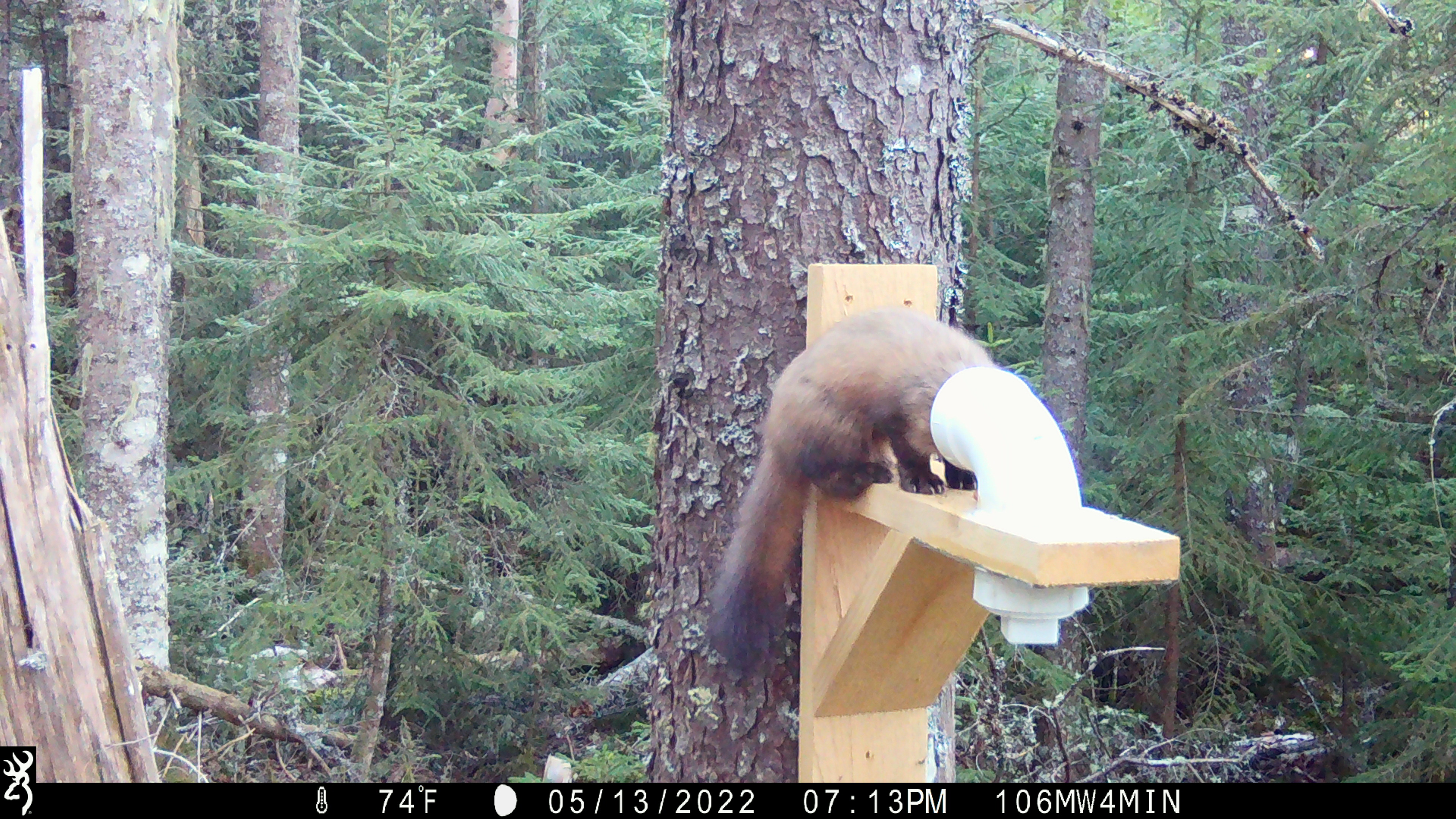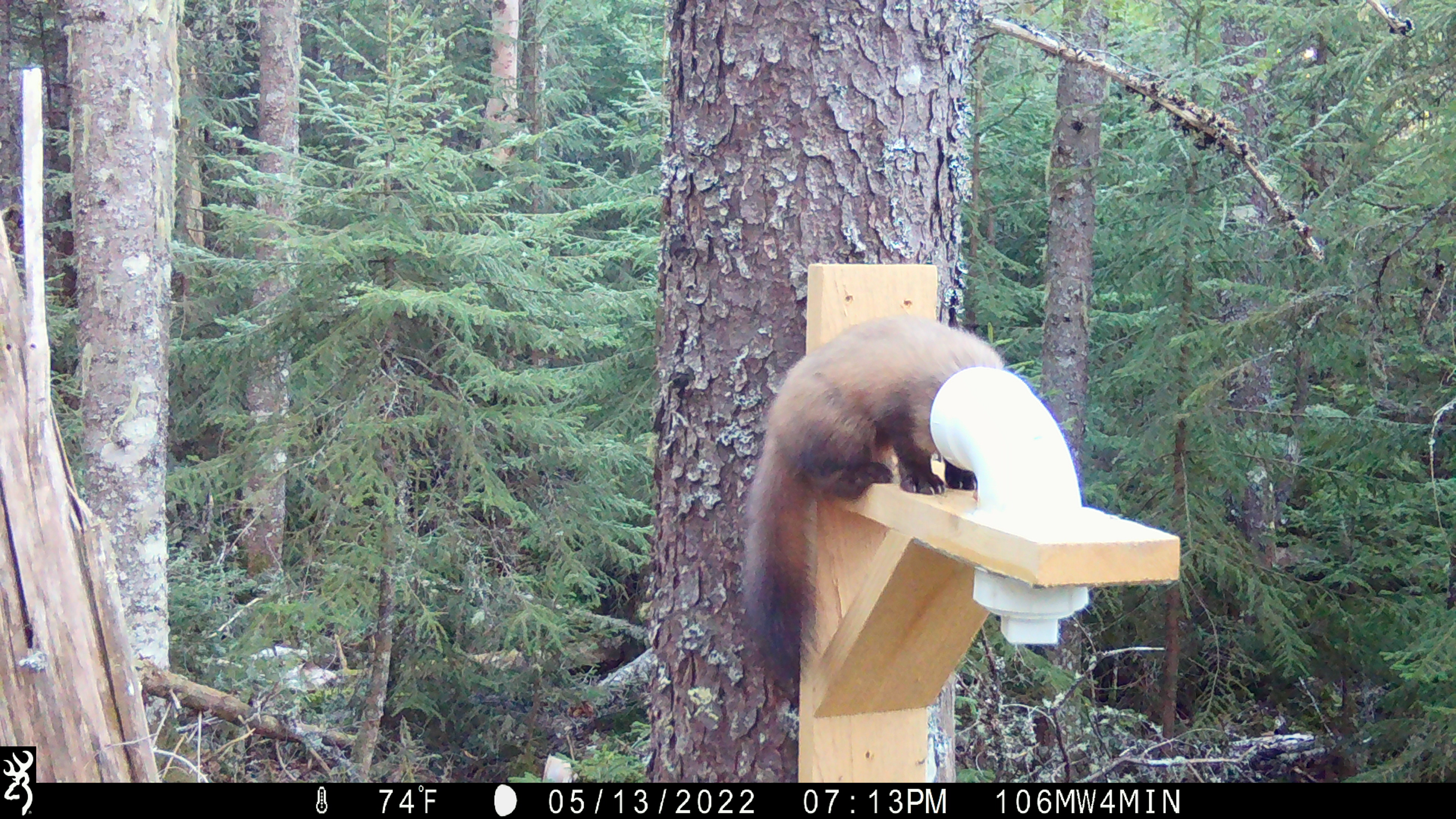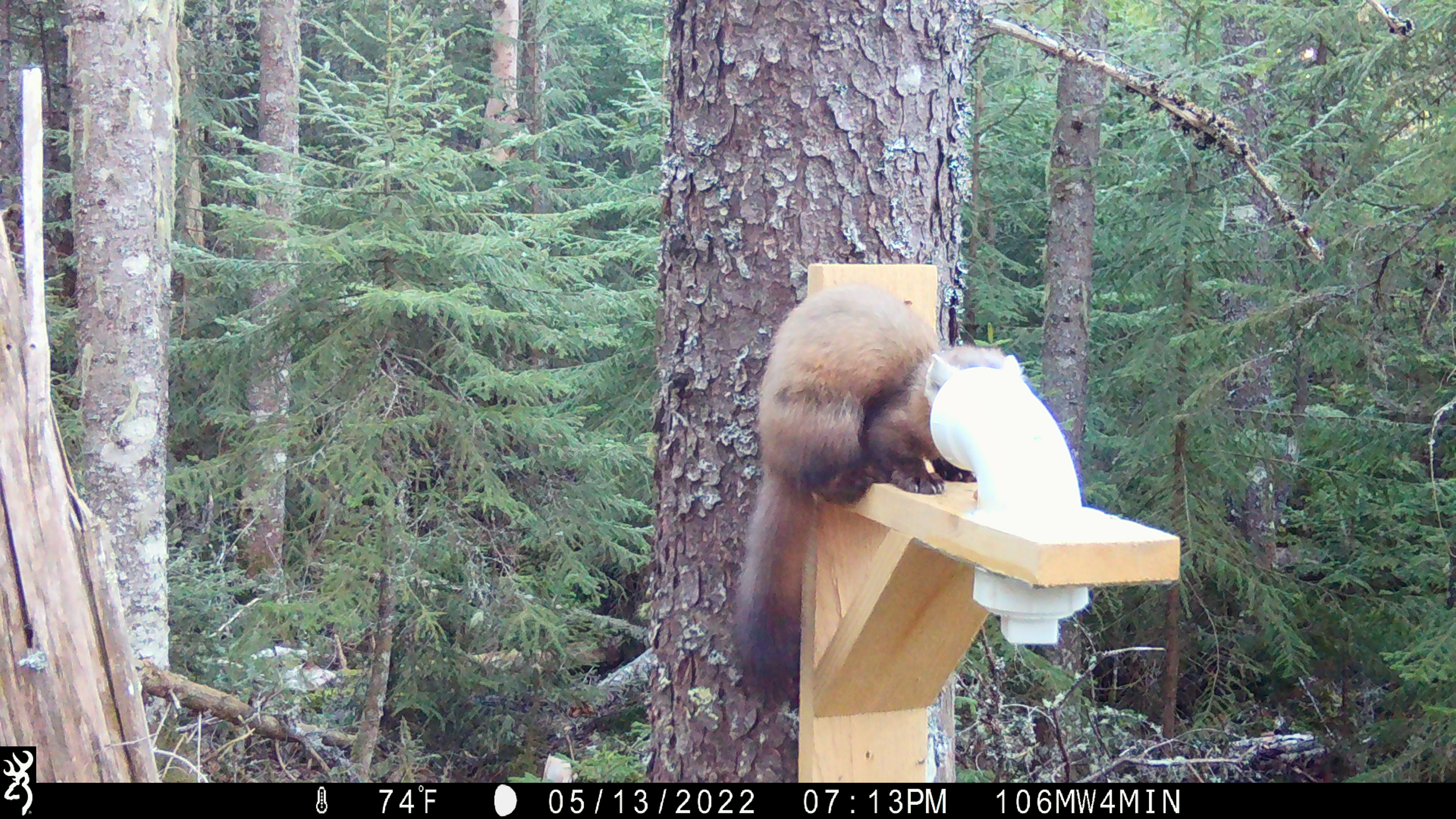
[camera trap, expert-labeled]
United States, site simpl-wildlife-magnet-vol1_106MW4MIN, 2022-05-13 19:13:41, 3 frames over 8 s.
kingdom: Animalia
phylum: Chordata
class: Mammalia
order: Carnivora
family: Mustelidae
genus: Martes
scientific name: Martes americana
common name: american marten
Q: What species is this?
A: American marten (Martes americana).